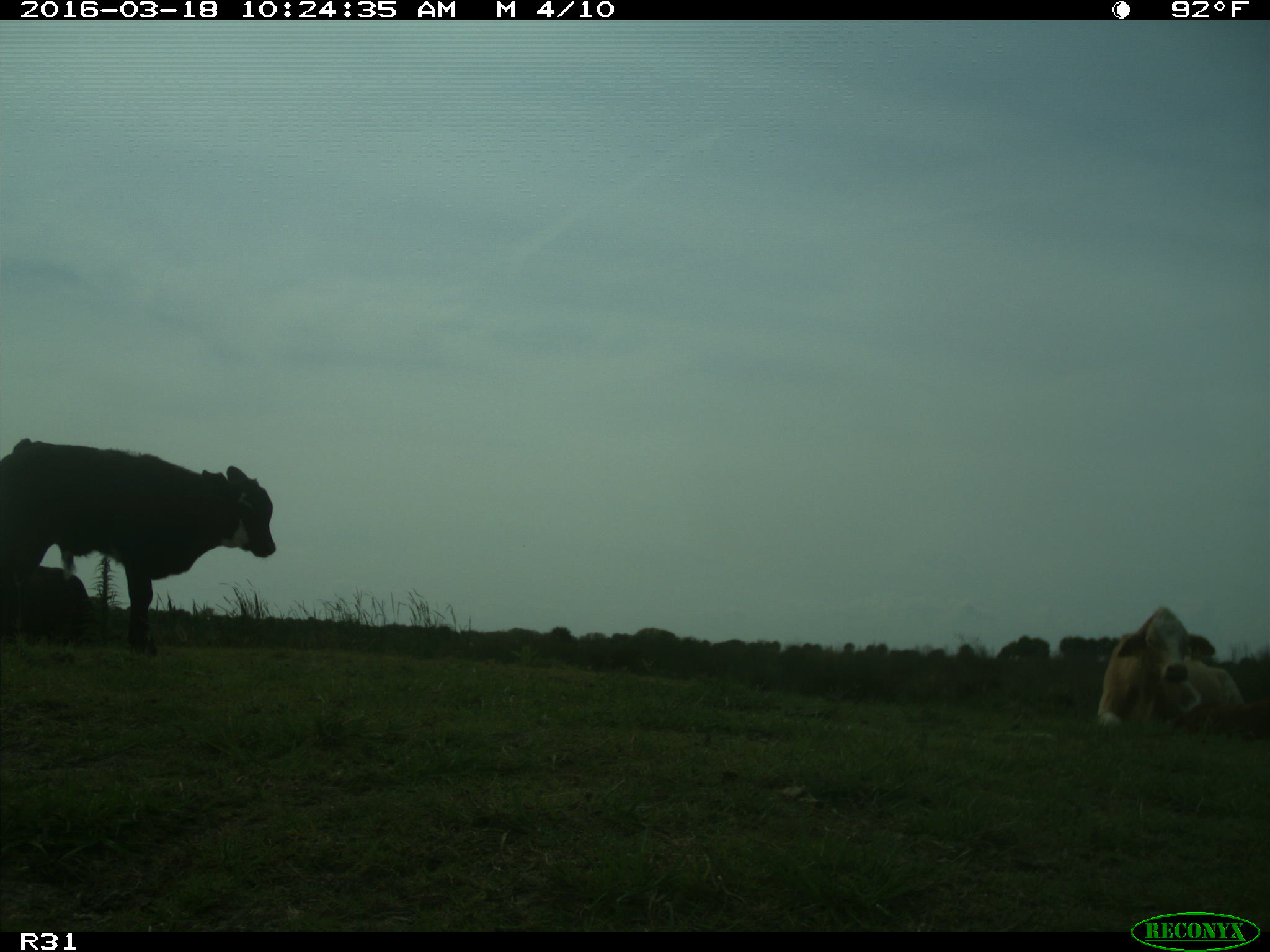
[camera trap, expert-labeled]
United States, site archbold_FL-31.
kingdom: Animalia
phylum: Chordata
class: Mammalia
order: Artiodactyla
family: Bovidae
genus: Bos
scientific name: Bos taurus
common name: domestic cow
Bos taurus (domestic cow).